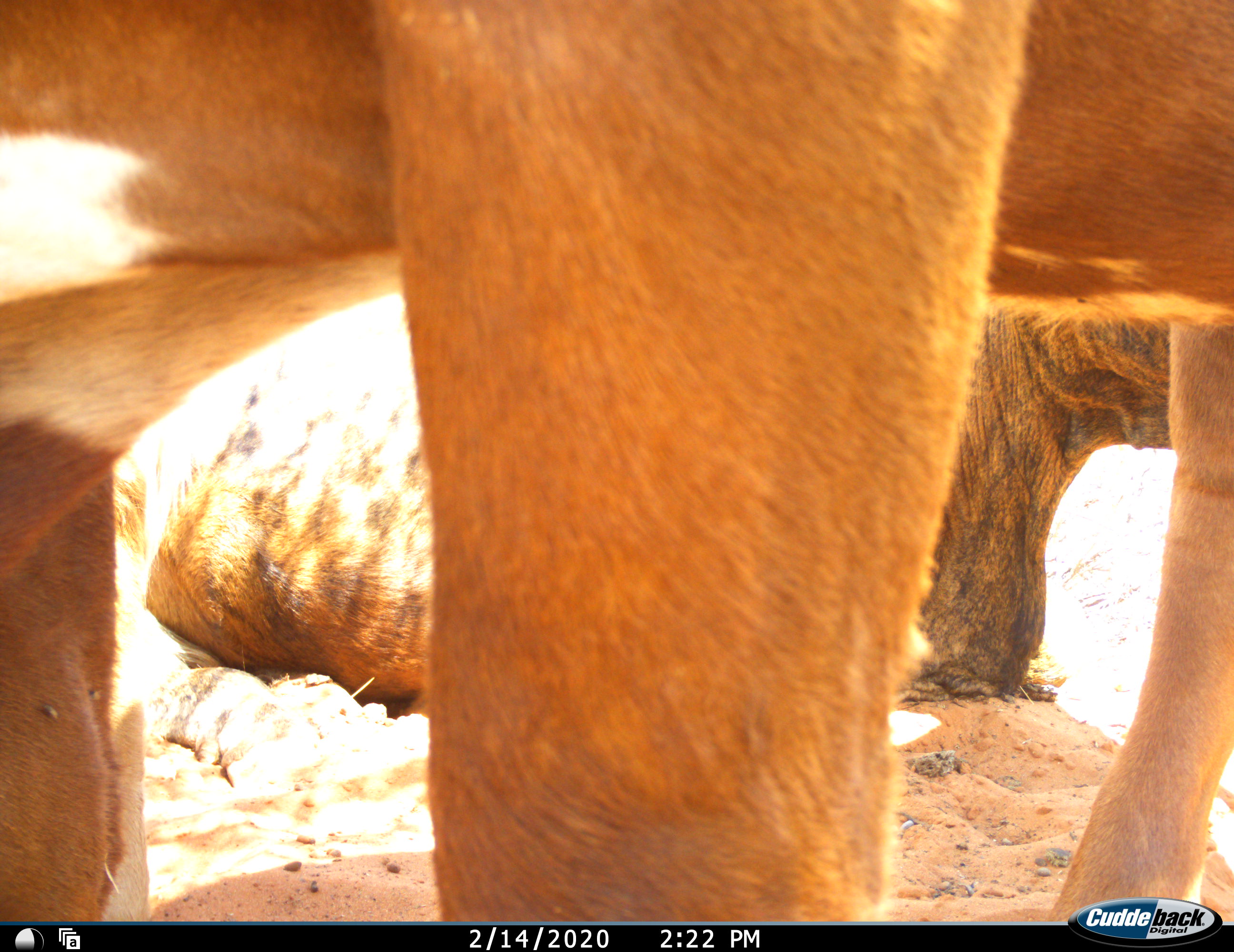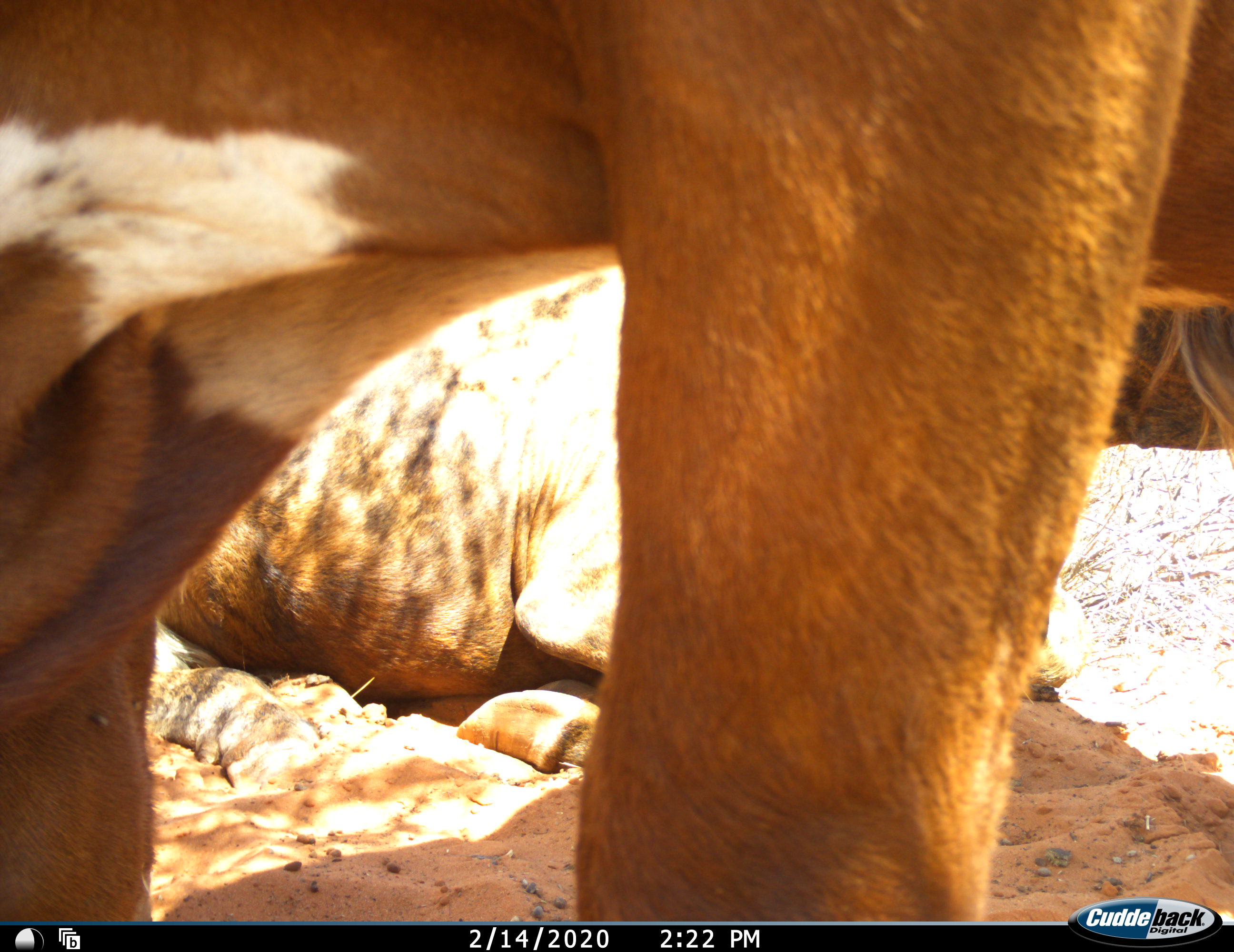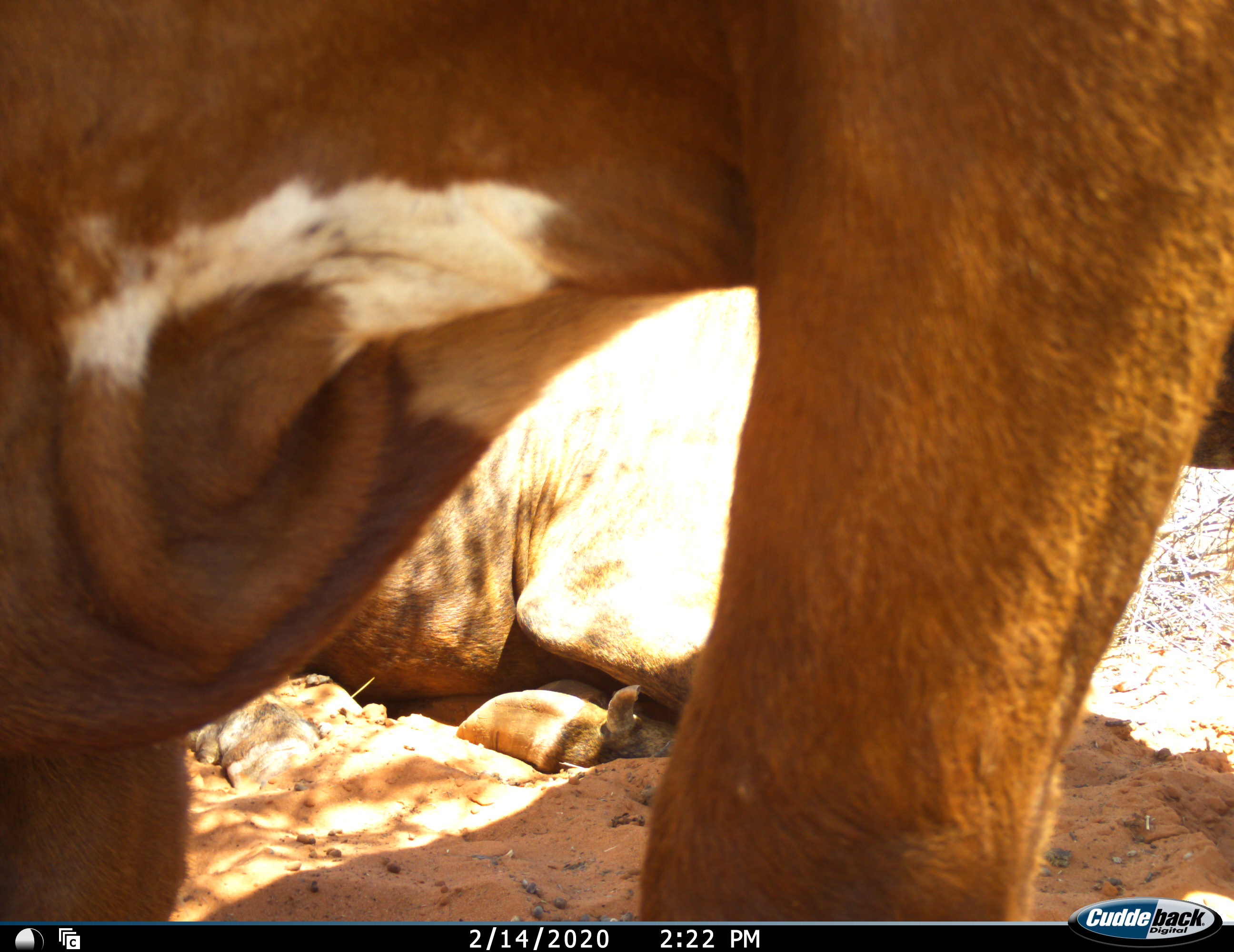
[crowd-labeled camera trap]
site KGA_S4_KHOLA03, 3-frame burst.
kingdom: Animalia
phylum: Chordata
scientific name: Vertebrata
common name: domestic animal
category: domesticanimal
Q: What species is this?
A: Domesticanimal (domestic animal) (Vertebrata).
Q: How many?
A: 2.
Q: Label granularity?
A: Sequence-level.